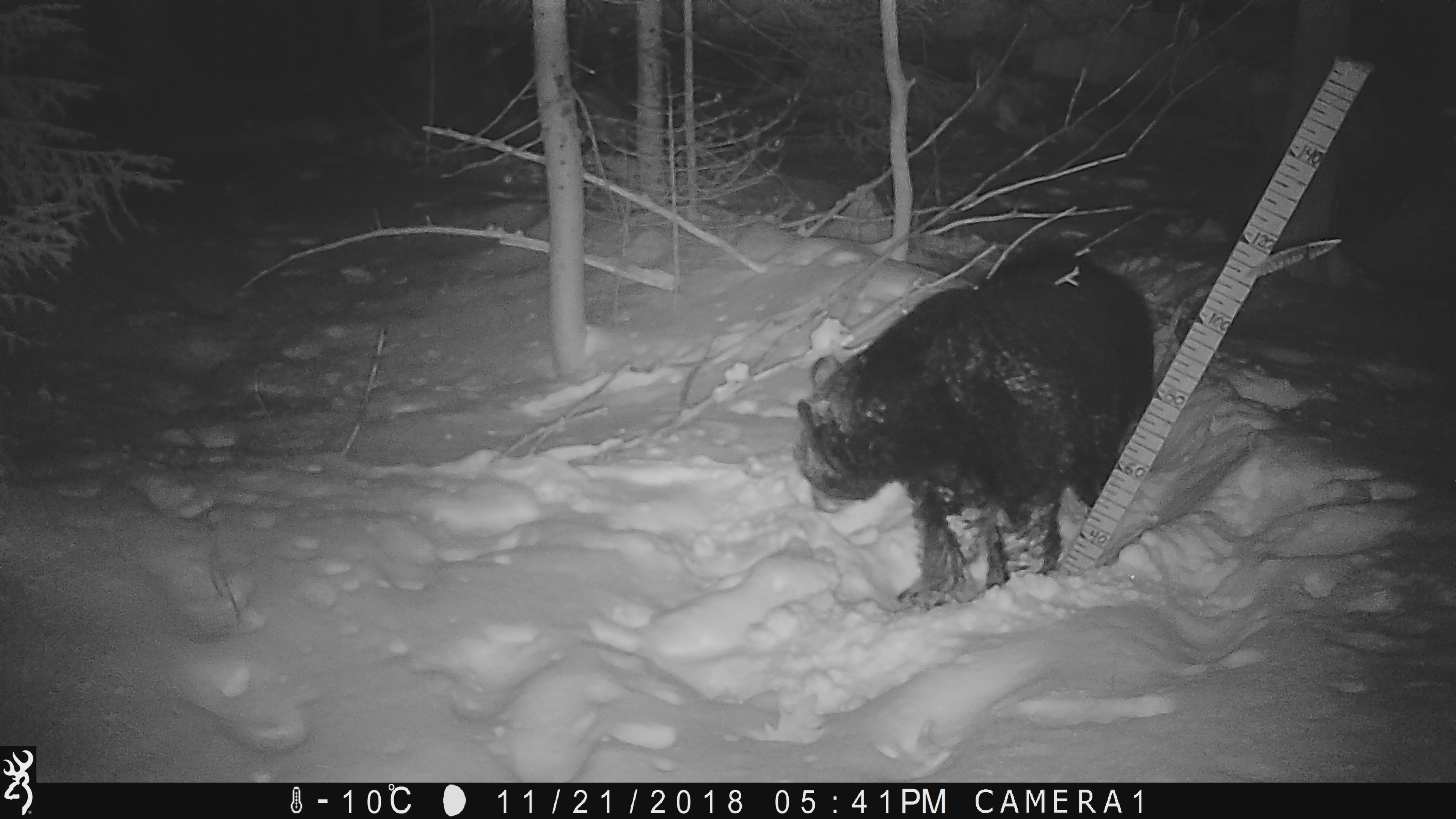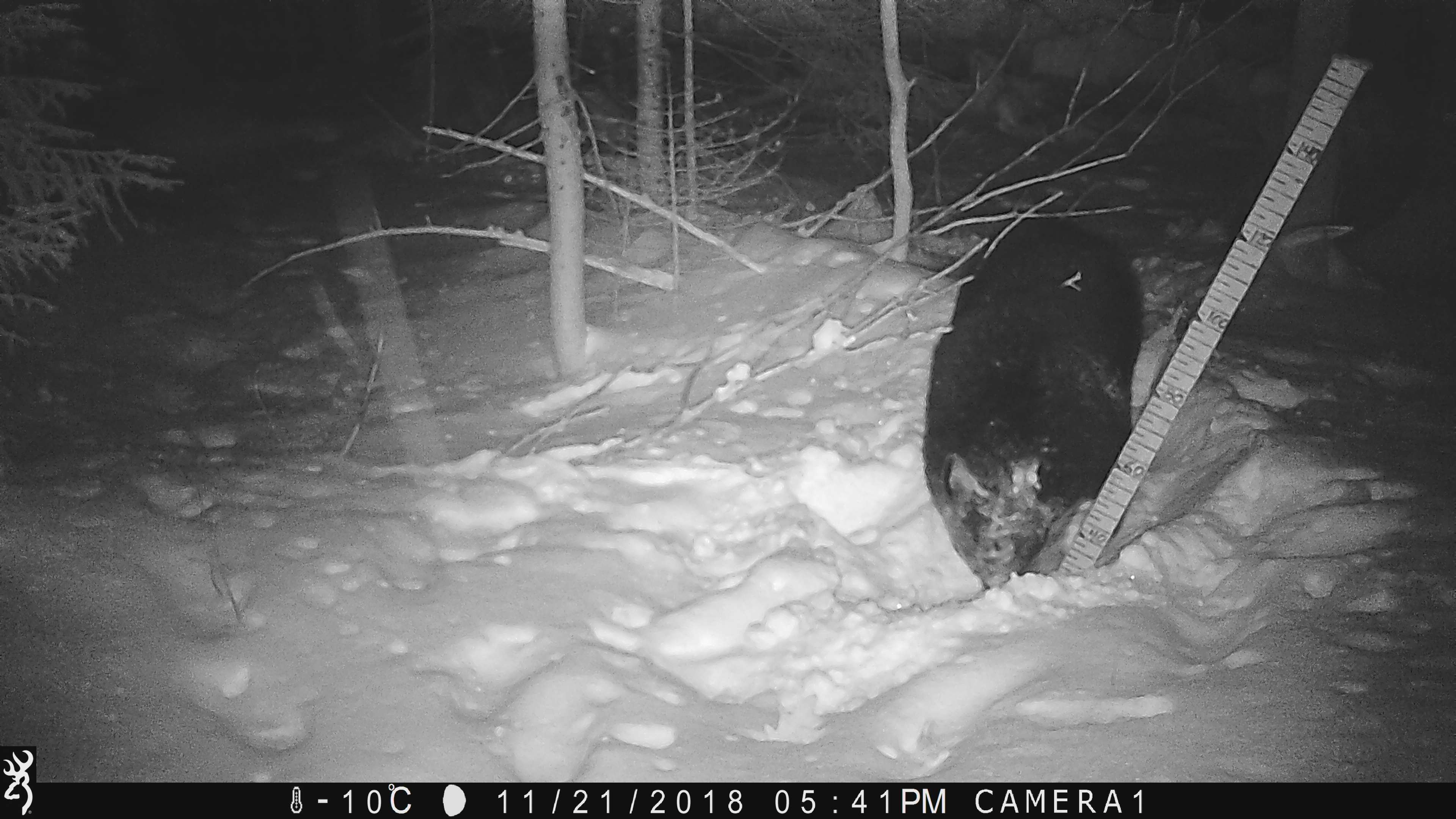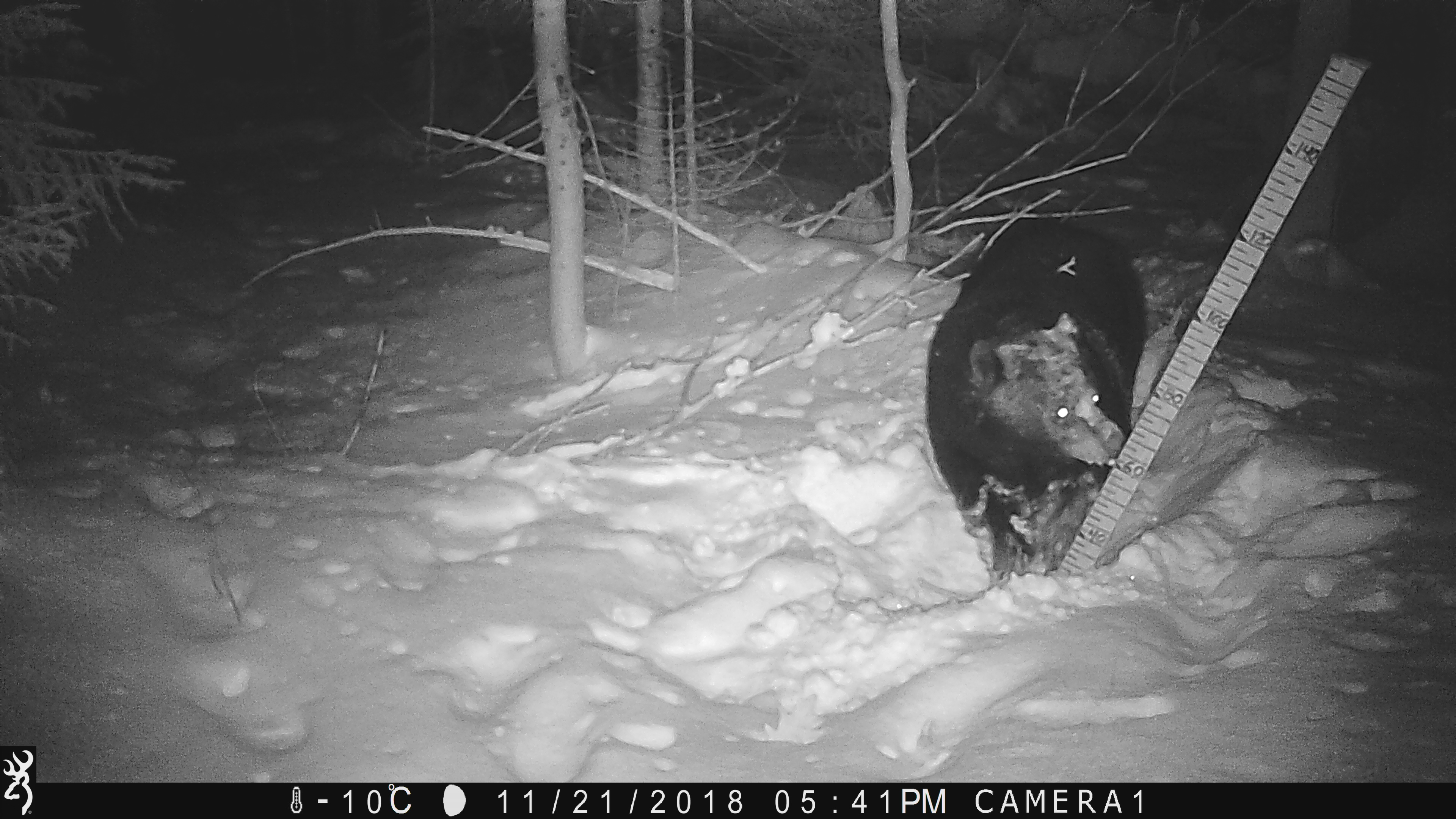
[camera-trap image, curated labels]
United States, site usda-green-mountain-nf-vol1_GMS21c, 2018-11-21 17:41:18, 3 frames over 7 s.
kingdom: Animalia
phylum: Chordata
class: Mammalia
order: Carnivora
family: Ursidae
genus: Ursus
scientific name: Ursus americanus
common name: black bear